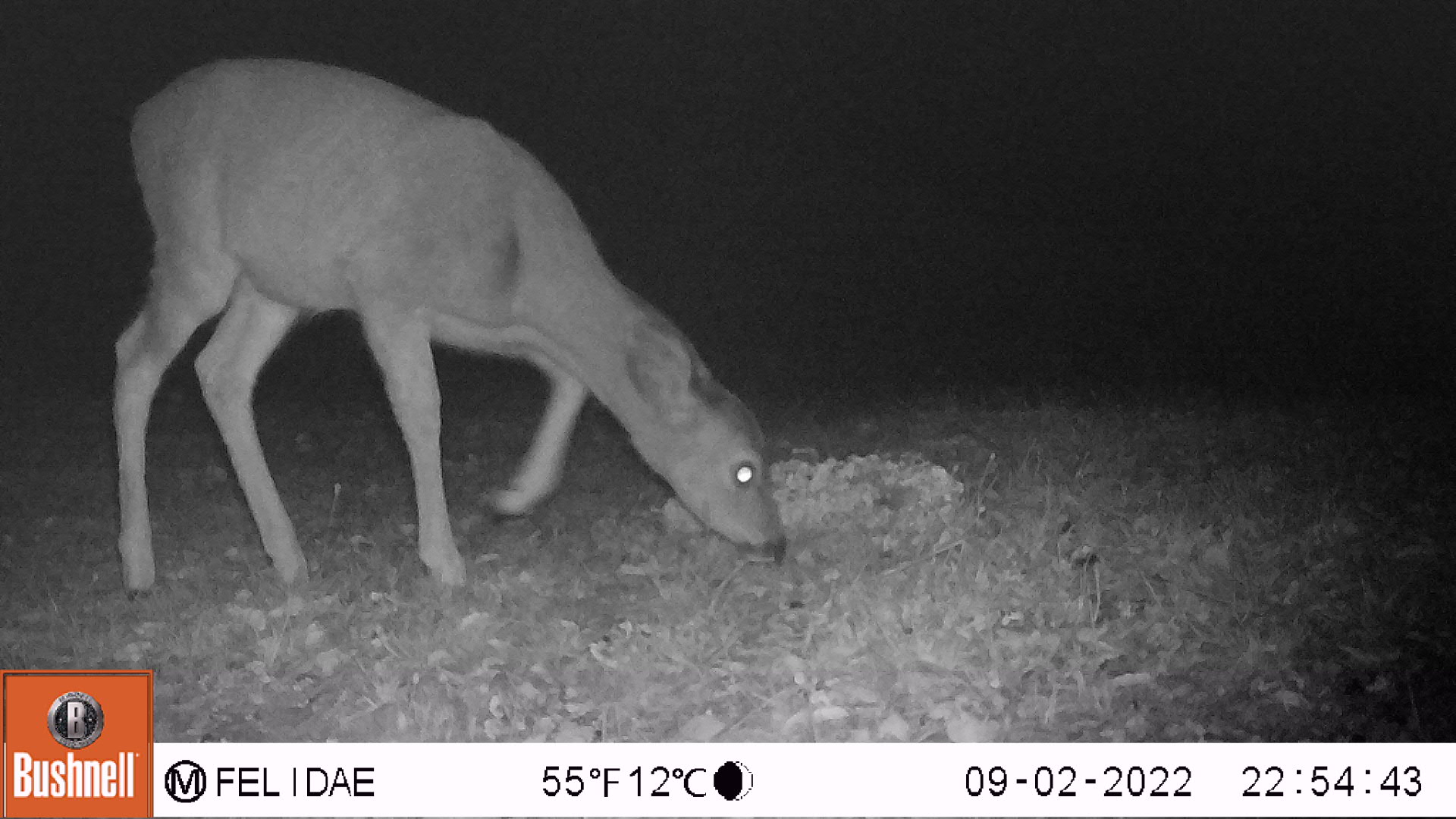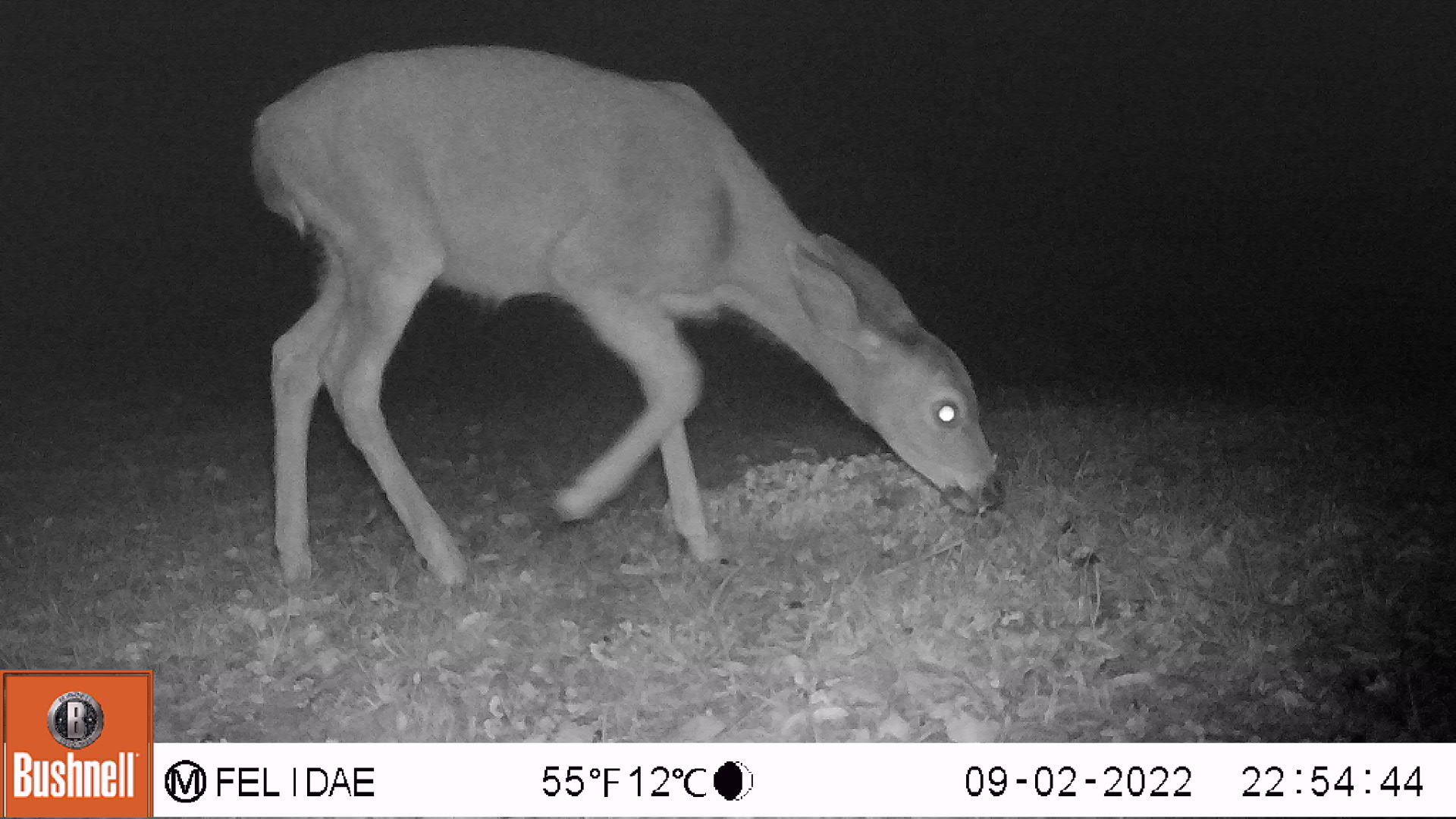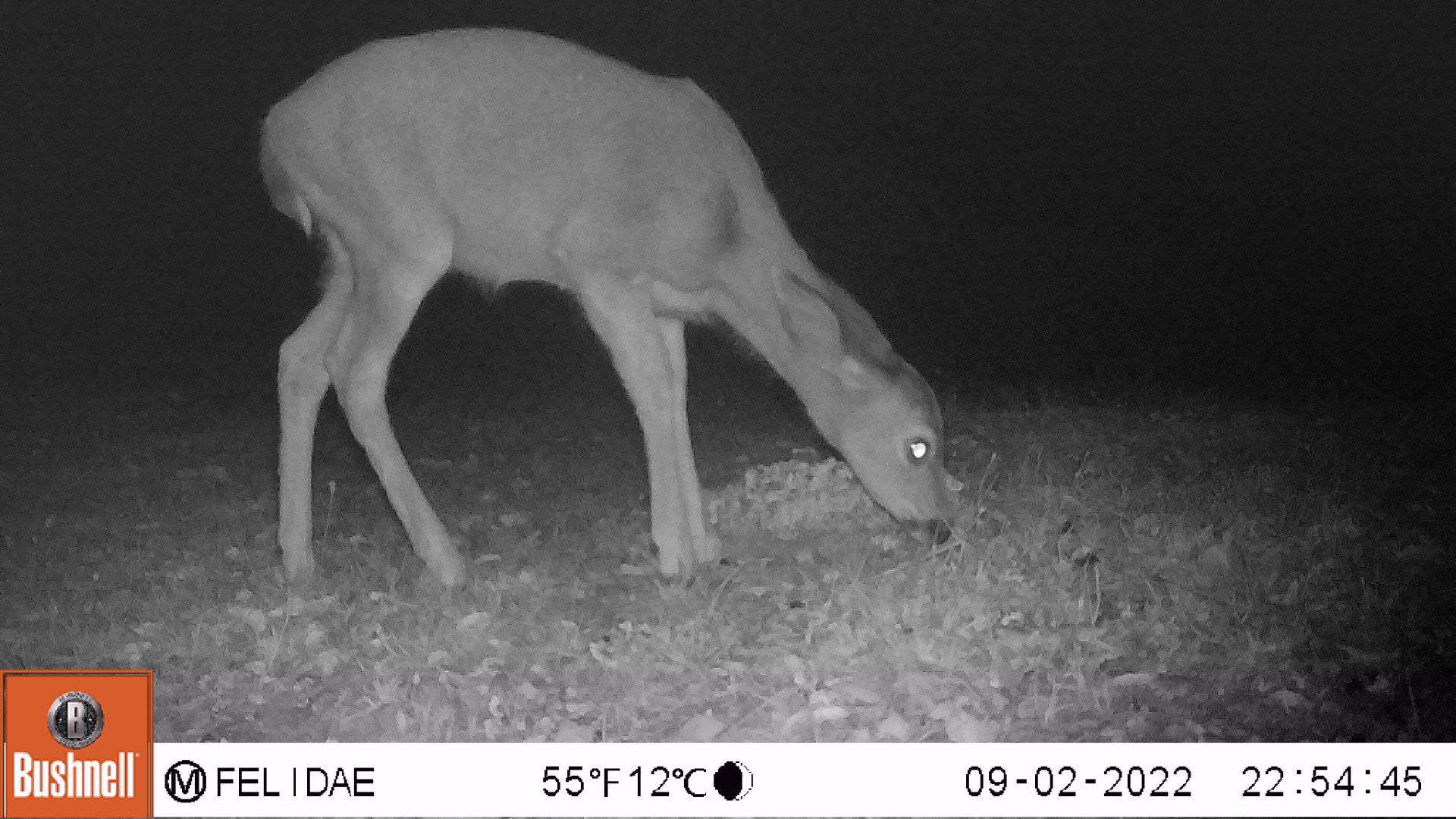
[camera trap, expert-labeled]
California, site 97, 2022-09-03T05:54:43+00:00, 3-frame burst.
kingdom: Animalia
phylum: Chordata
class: Mammalia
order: Artiodactyla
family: Cervidae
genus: Odocoileus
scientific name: Odocoileus hemionus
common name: mule deer